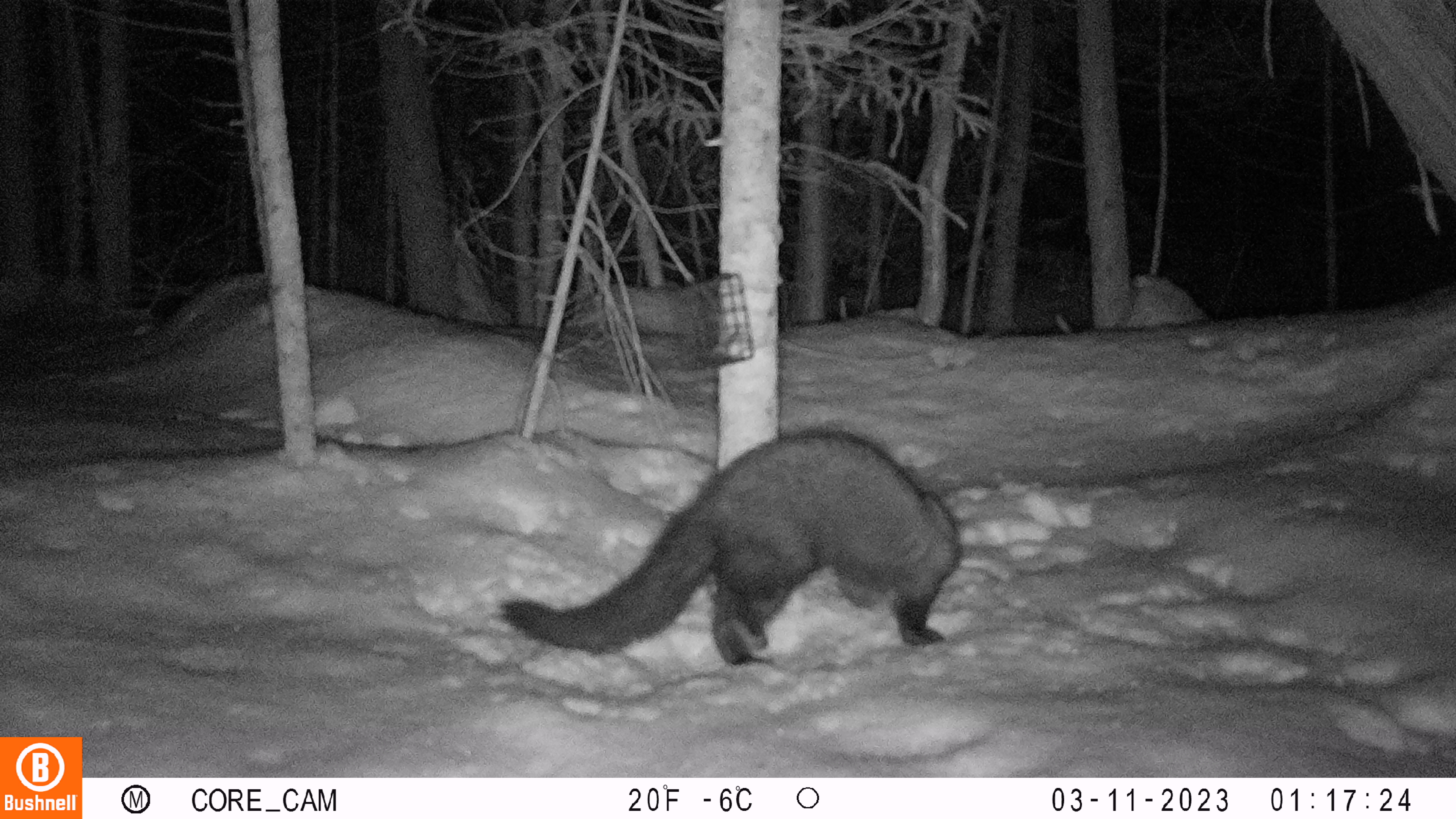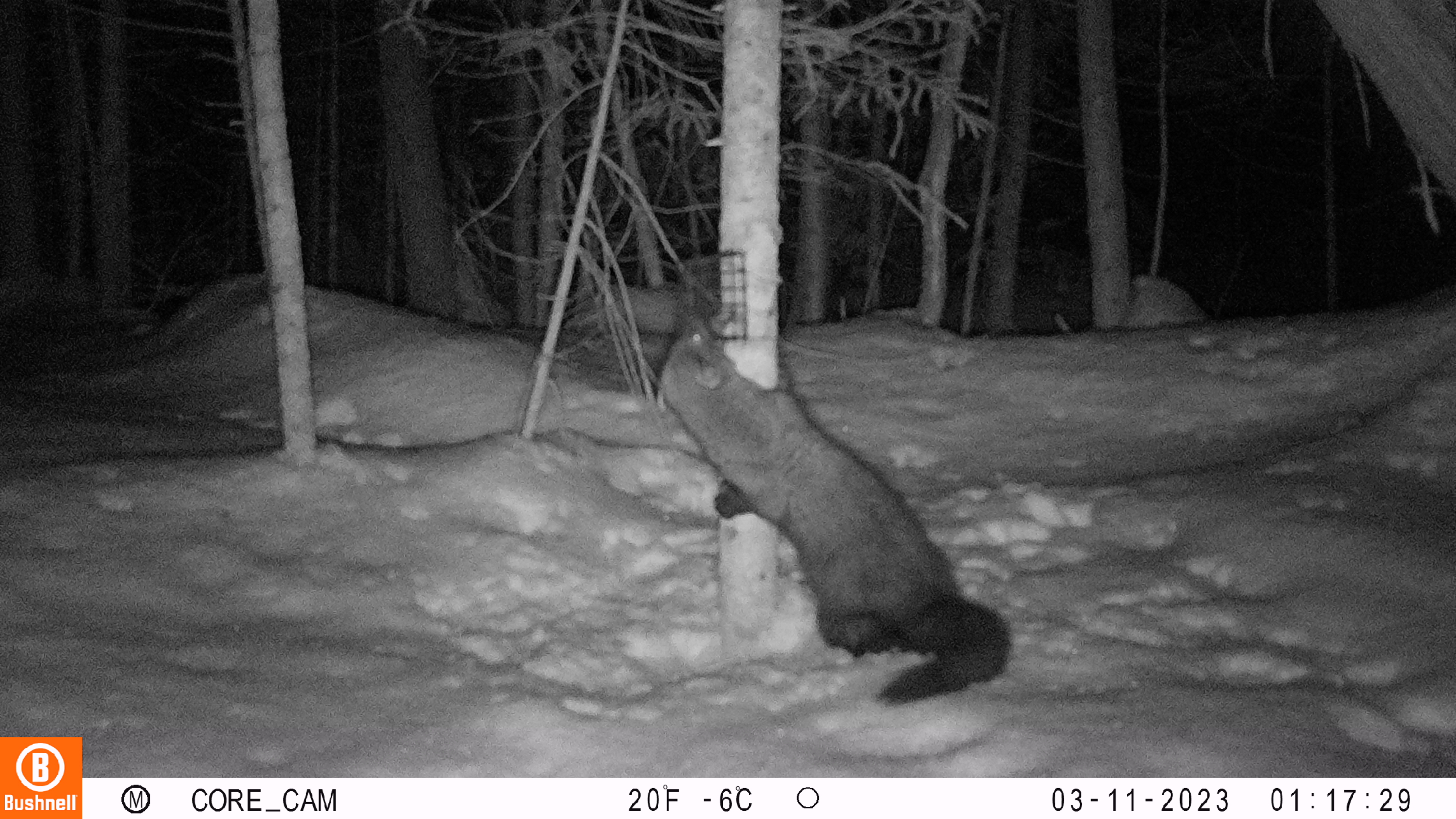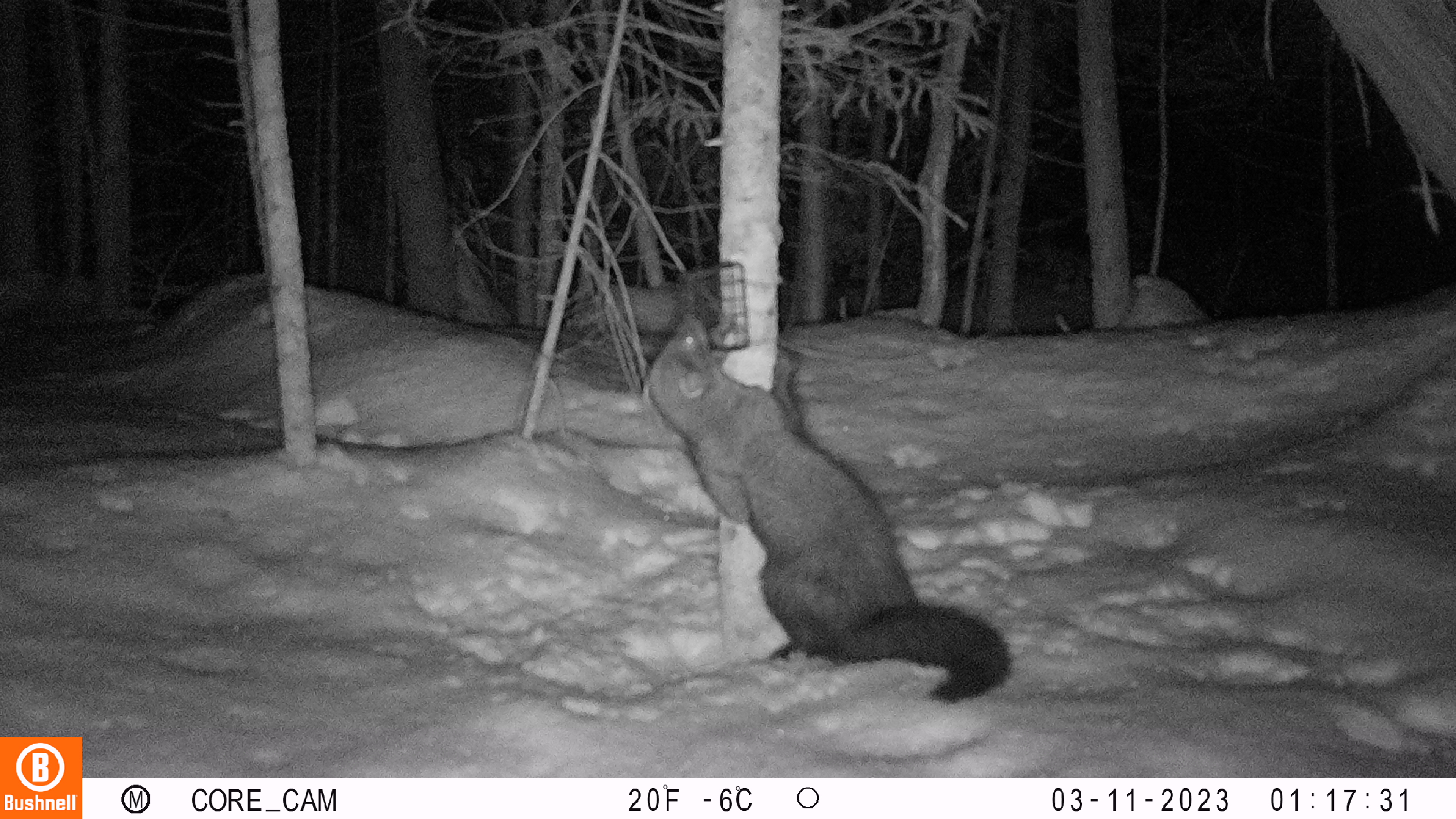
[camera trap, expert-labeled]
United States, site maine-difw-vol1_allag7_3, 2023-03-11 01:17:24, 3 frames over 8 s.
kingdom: Animalia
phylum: Chordata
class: Mammalia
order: Carnivora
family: Mustelidae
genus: Pekania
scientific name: Pekania pennanti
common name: fisher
Fisher (Pekania pennanti).